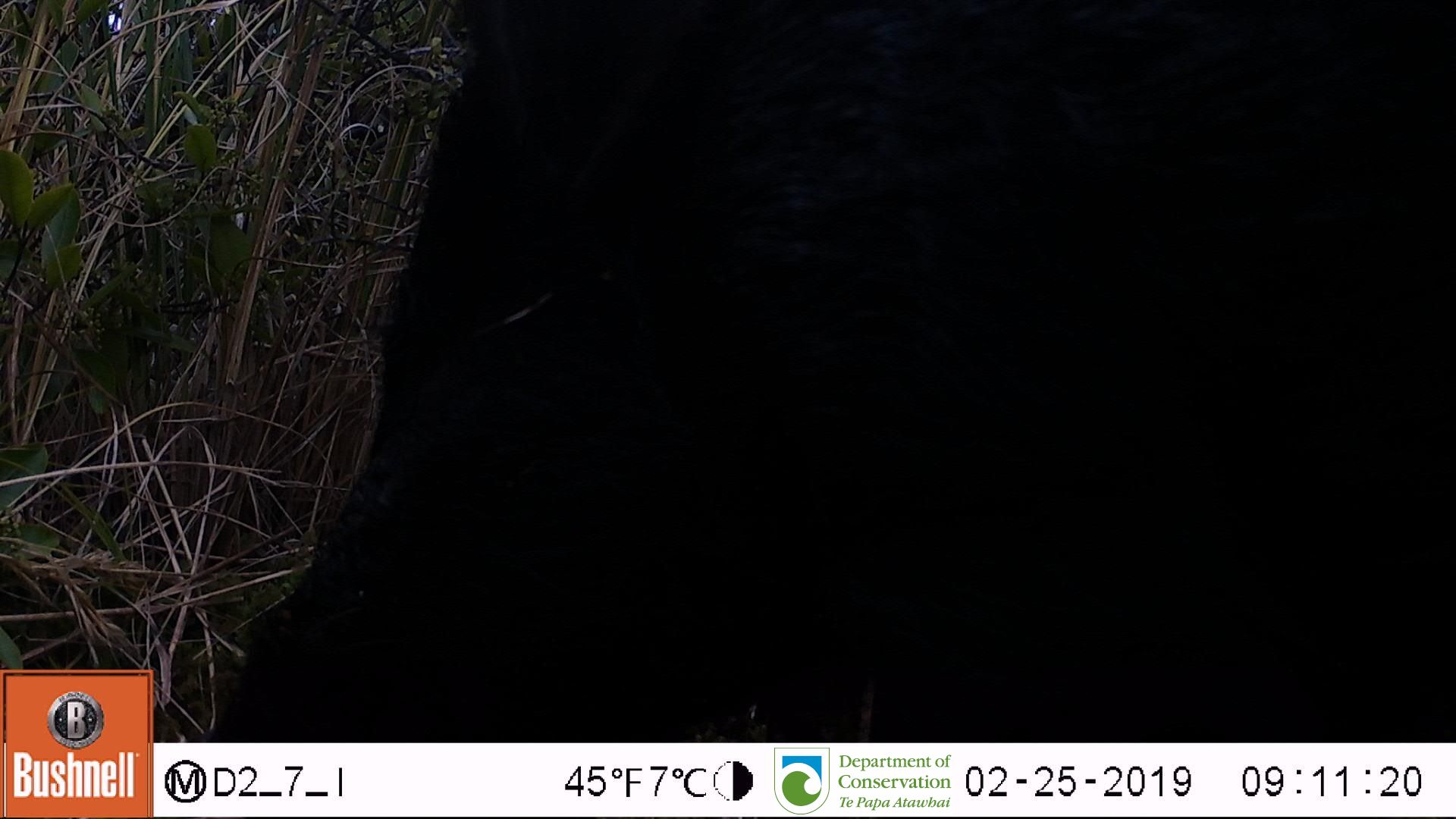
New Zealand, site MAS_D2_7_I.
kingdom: Animalia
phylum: Chordata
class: Mammalia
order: Artiodactyla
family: Suidae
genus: Sus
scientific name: Sus scrofa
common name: pig